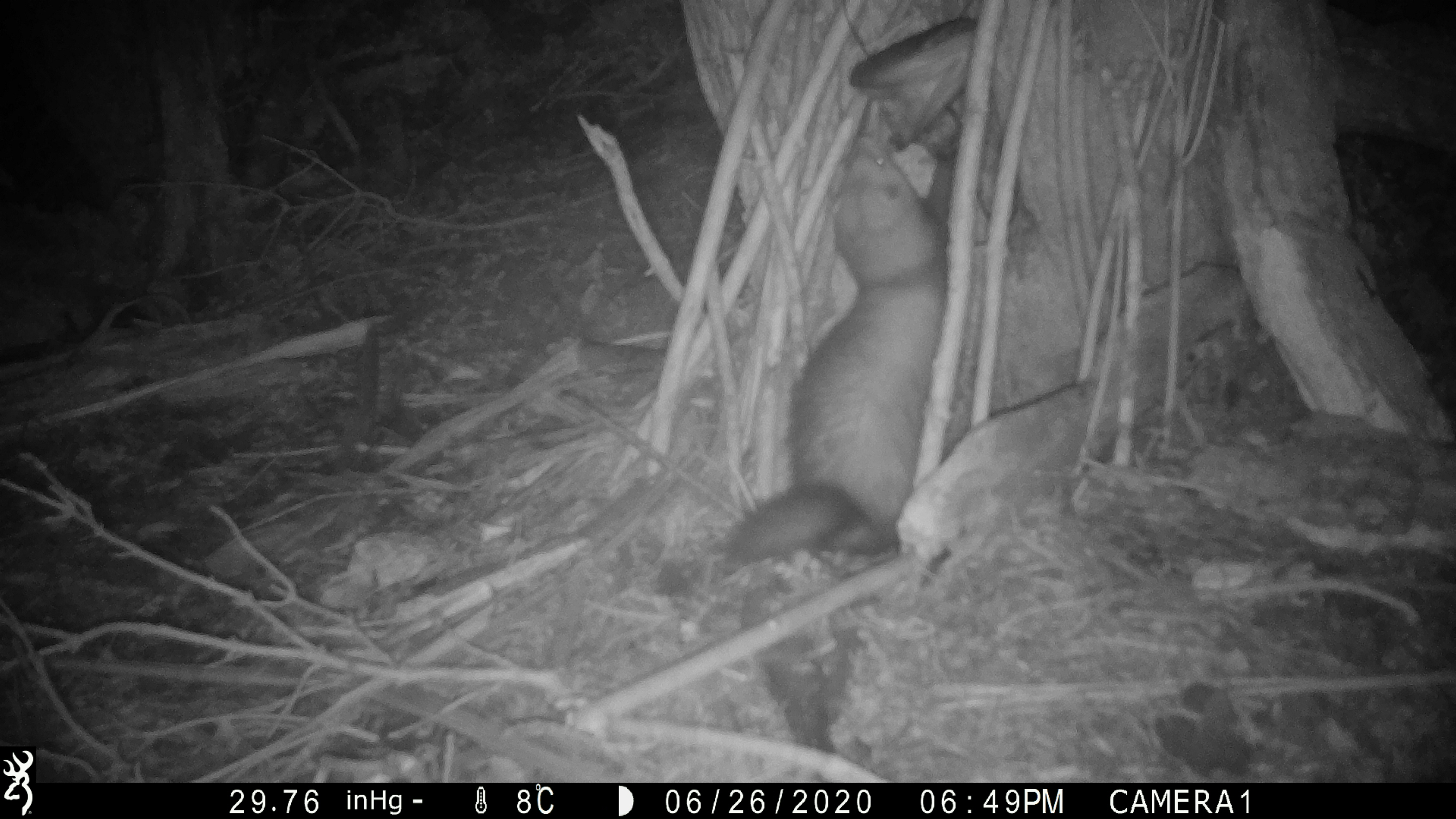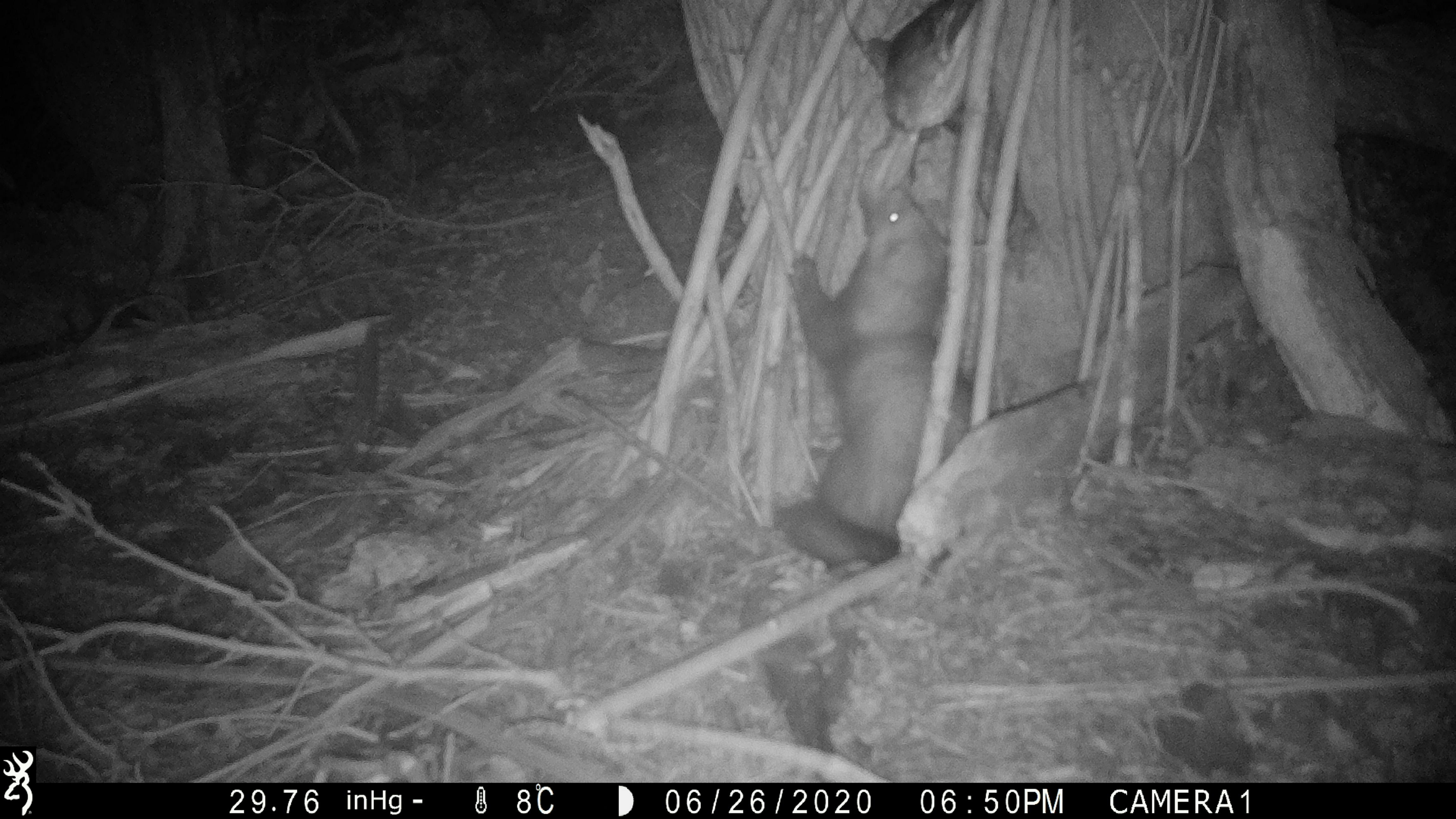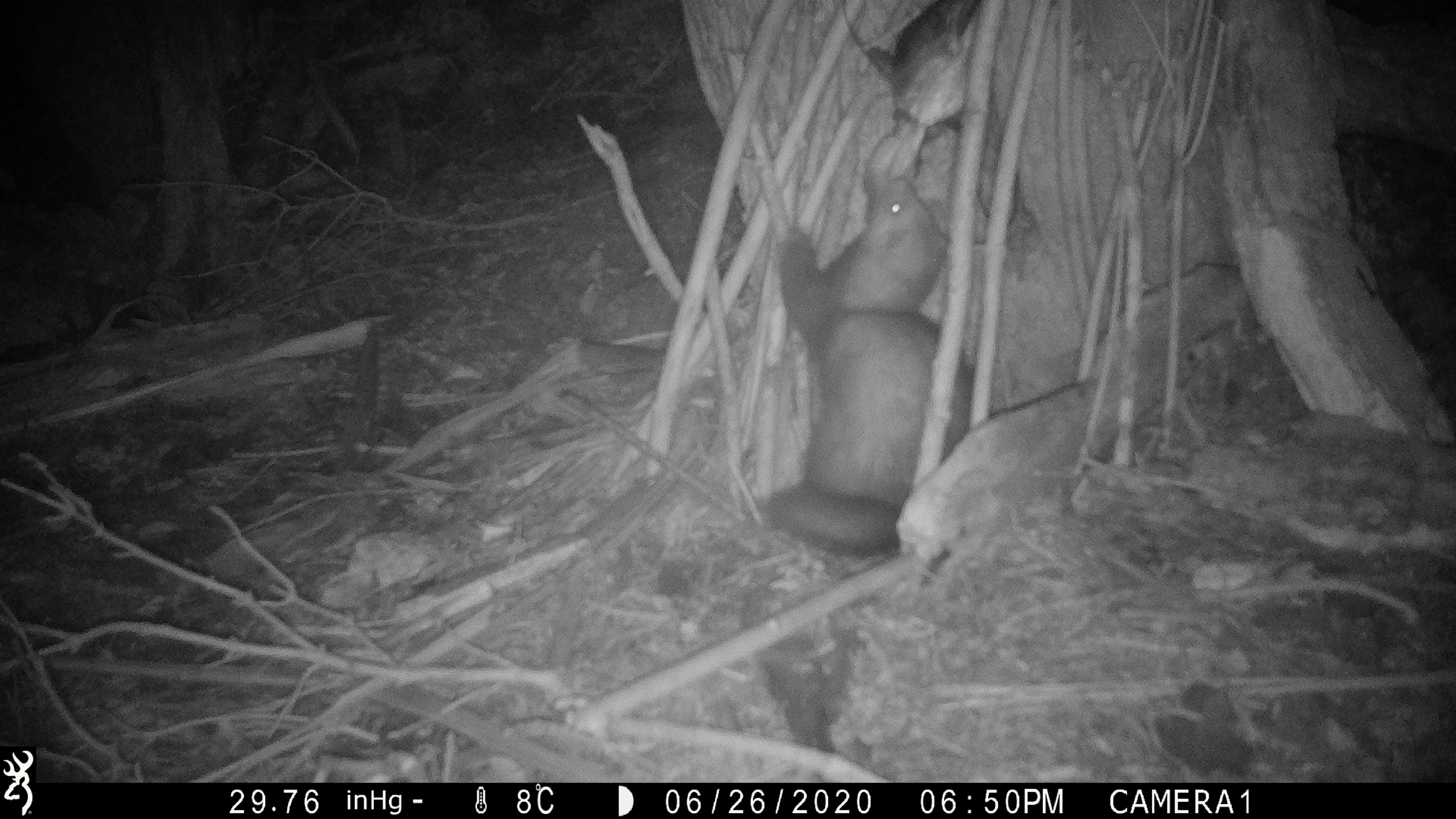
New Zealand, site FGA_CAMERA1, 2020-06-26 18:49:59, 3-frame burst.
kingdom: Animalia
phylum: Chordata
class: Mammalia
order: Carnivora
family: Mustelidae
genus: Mustela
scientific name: Mustela furo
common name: ferret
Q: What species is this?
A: Ferret (Mustela furo).